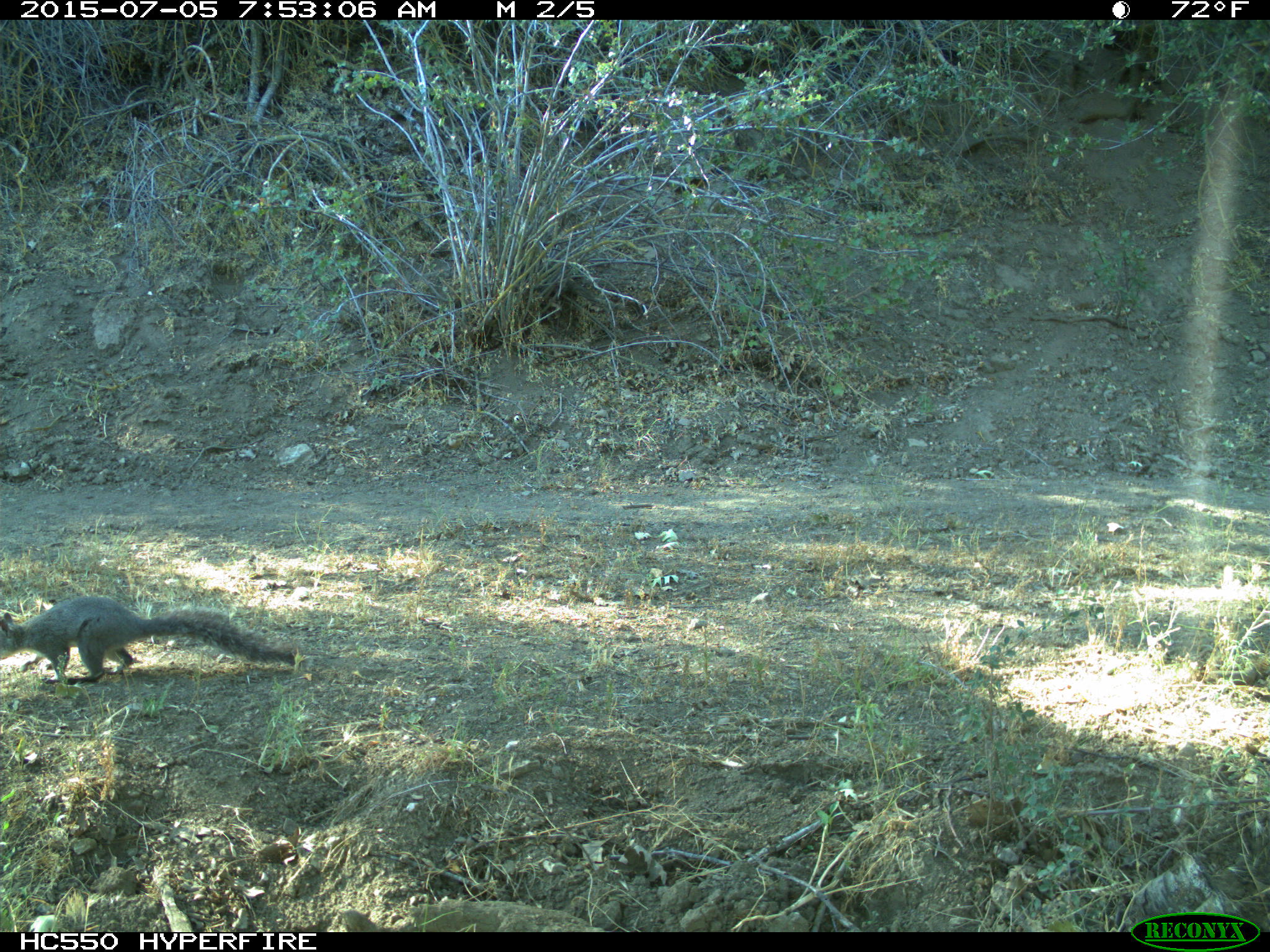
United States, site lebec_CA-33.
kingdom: Animalia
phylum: Chordata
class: Mammalia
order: Rodentia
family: Sciuridae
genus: Sciurus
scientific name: Sciurus carolinensis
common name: eastern gray squirrel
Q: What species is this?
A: Sciurus carolinensis (eastern gray squirrel).